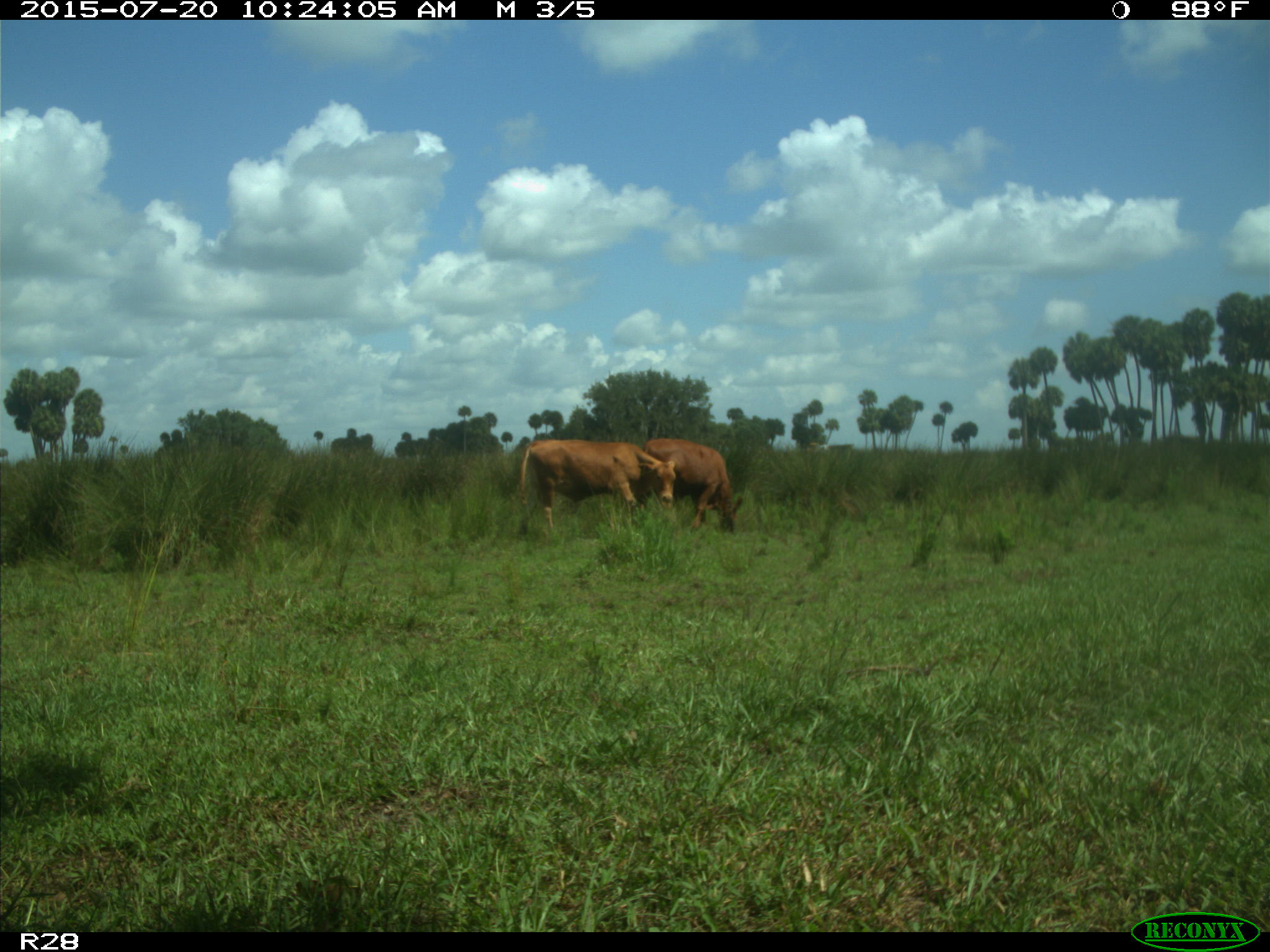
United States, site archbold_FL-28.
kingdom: Animalia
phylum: Chordata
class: Mammalia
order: Artiodactyla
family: Bovidae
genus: Bos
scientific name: Bos taurus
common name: domestic cow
Bos taurus (domestic cow).